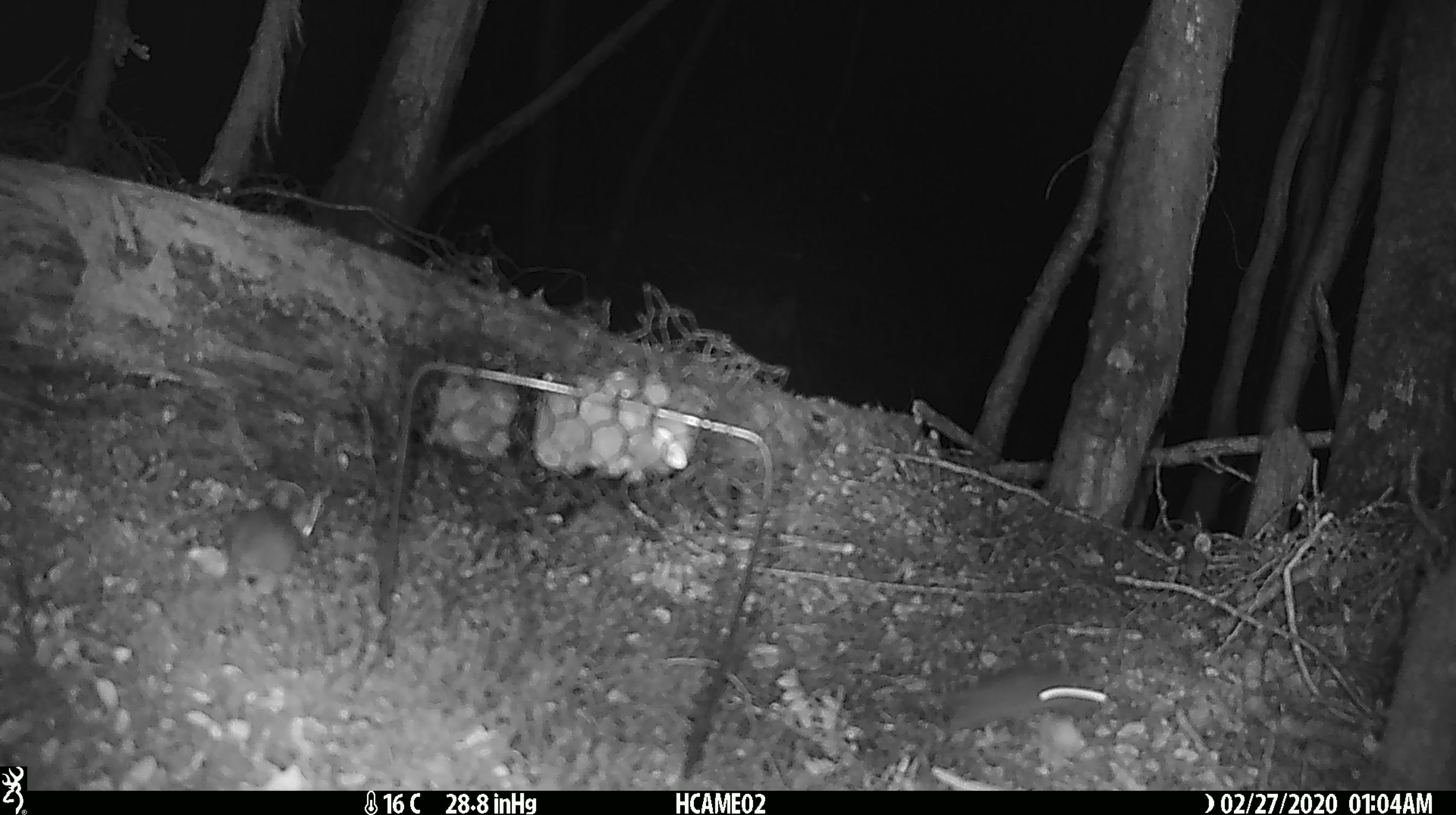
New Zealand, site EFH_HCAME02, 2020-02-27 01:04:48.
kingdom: Animalia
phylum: Chordata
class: Mammalia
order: Rodentia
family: Muridae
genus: Mus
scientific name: Mus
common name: mouse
Mouse (Mus).